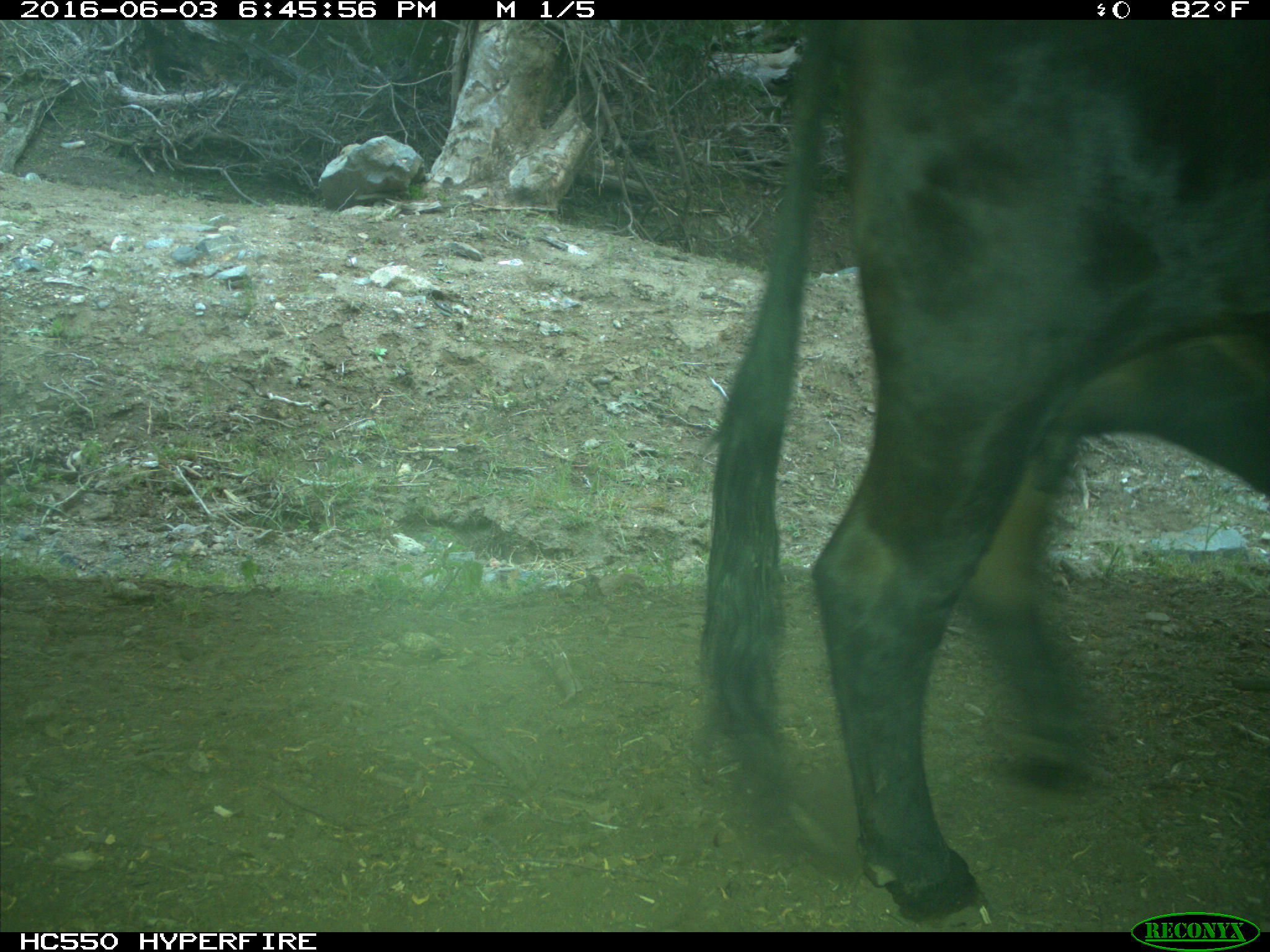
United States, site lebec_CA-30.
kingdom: Animalia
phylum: Chordata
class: Mammalia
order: Artiodactyla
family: Bovidae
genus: Bos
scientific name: Bos taurus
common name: domestic cow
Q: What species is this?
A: Bos taurus (domestic cow).